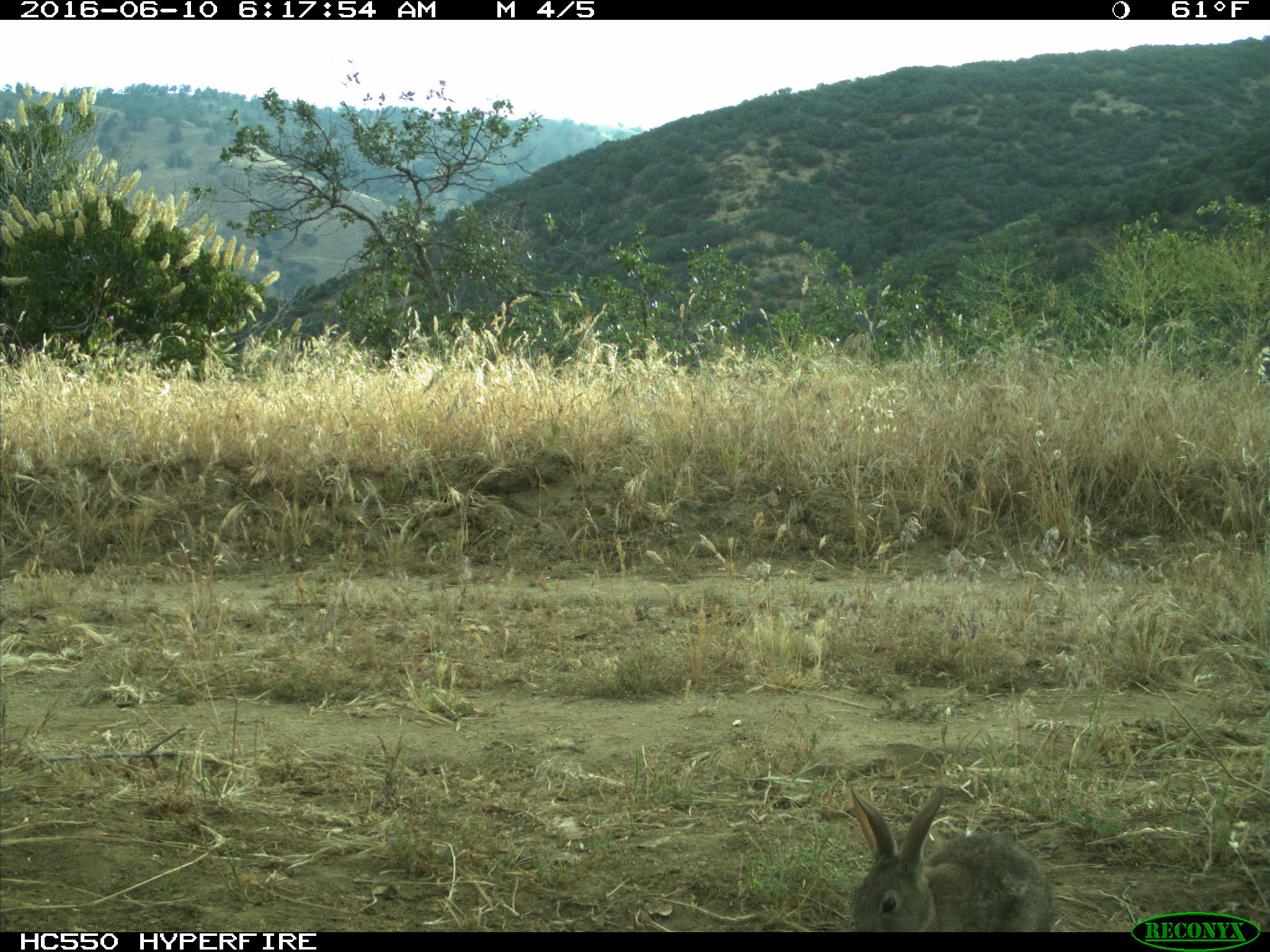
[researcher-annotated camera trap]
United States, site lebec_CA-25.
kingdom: Animalia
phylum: Chordata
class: Mammalia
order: Lagomorpha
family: Leporidae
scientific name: Leporidae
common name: rabbits and hares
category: unidentified rabbit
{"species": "unidentified rabbit (rabbits and hares) (Leporidae)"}